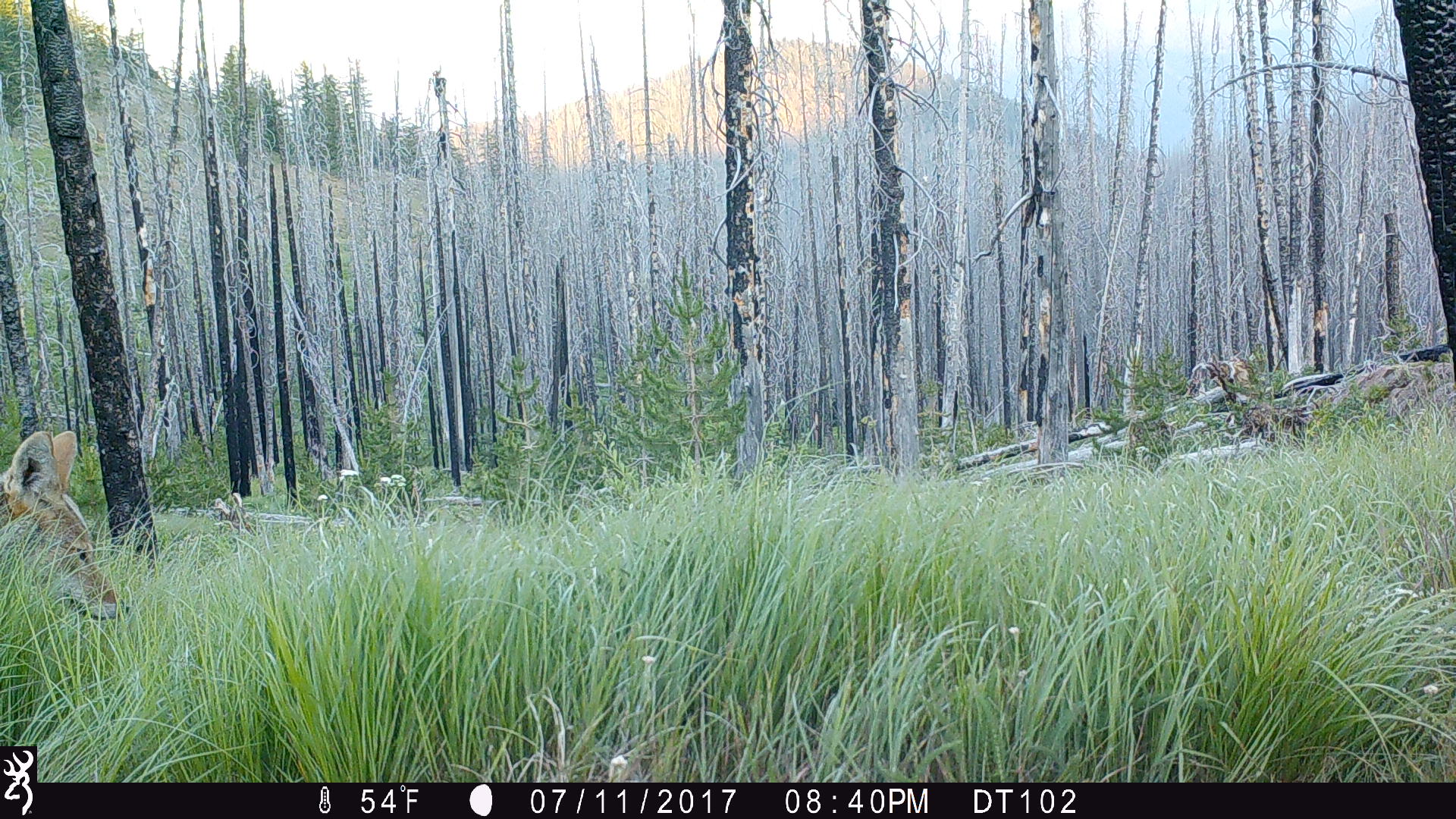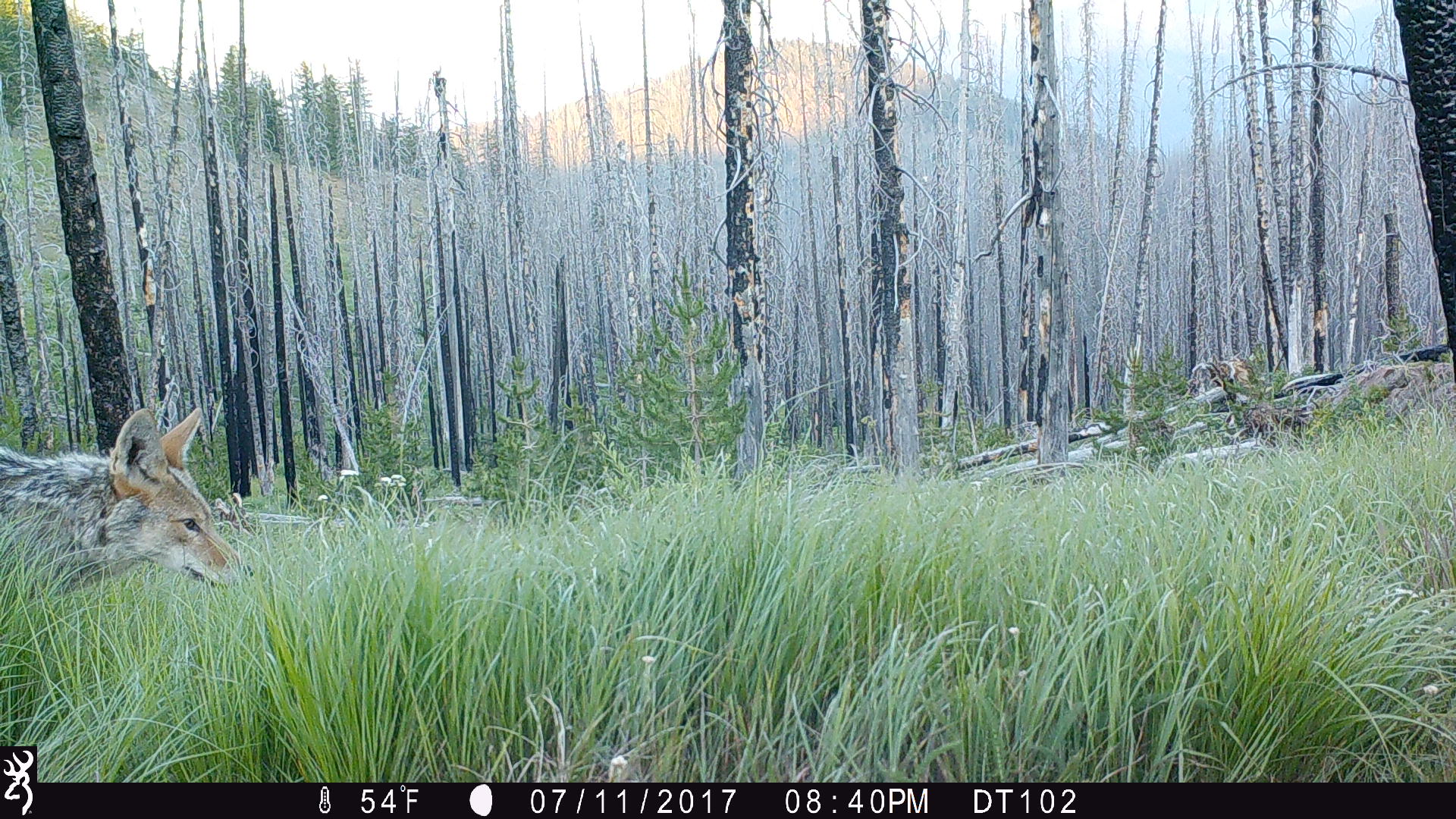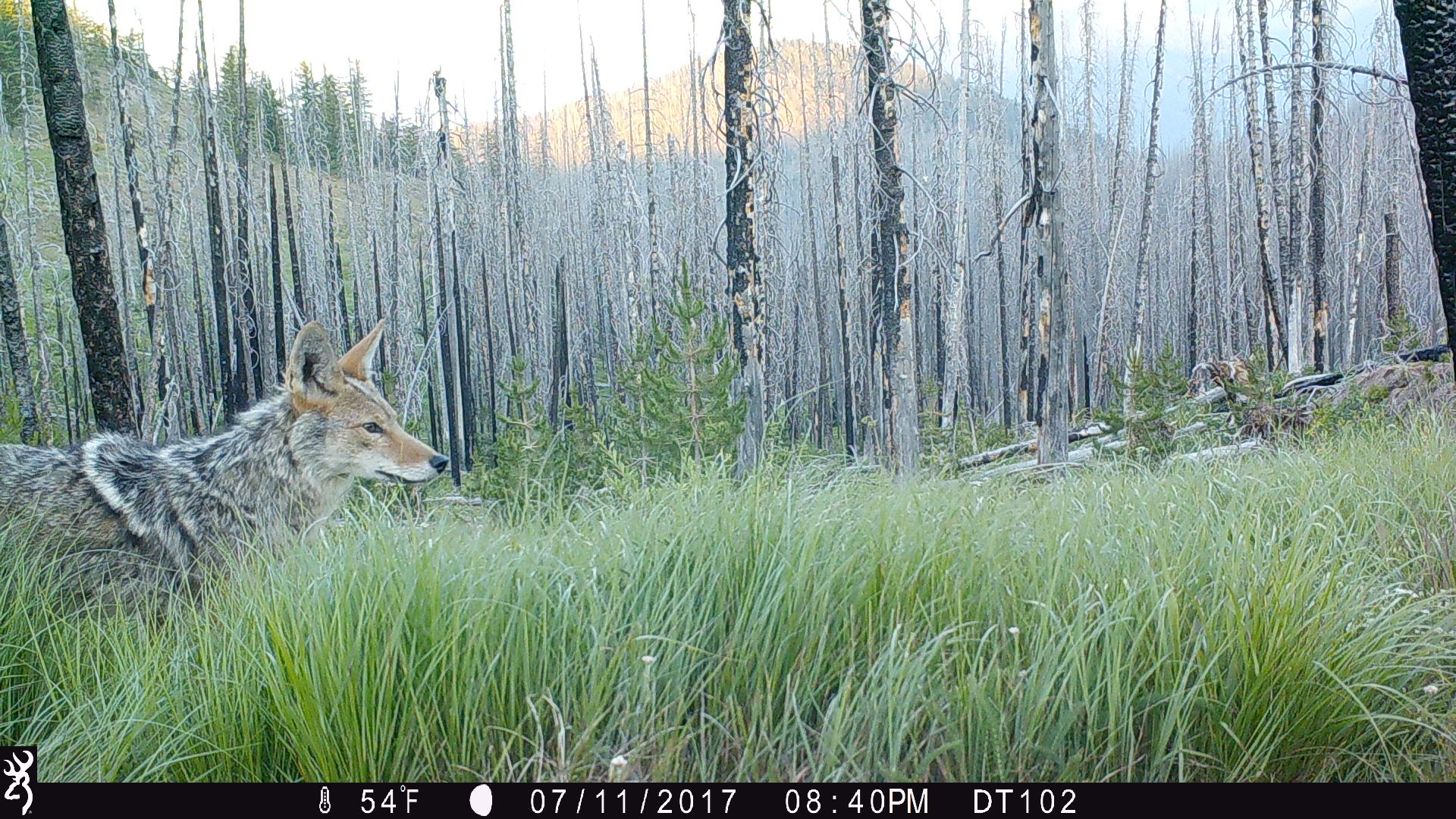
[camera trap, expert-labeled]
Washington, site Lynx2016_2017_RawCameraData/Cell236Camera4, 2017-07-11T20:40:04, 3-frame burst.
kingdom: Animalia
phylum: Chordata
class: Mammalia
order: Carnivora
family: Canidae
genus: Canis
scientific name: Canis latrans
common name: coyote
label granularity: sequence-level